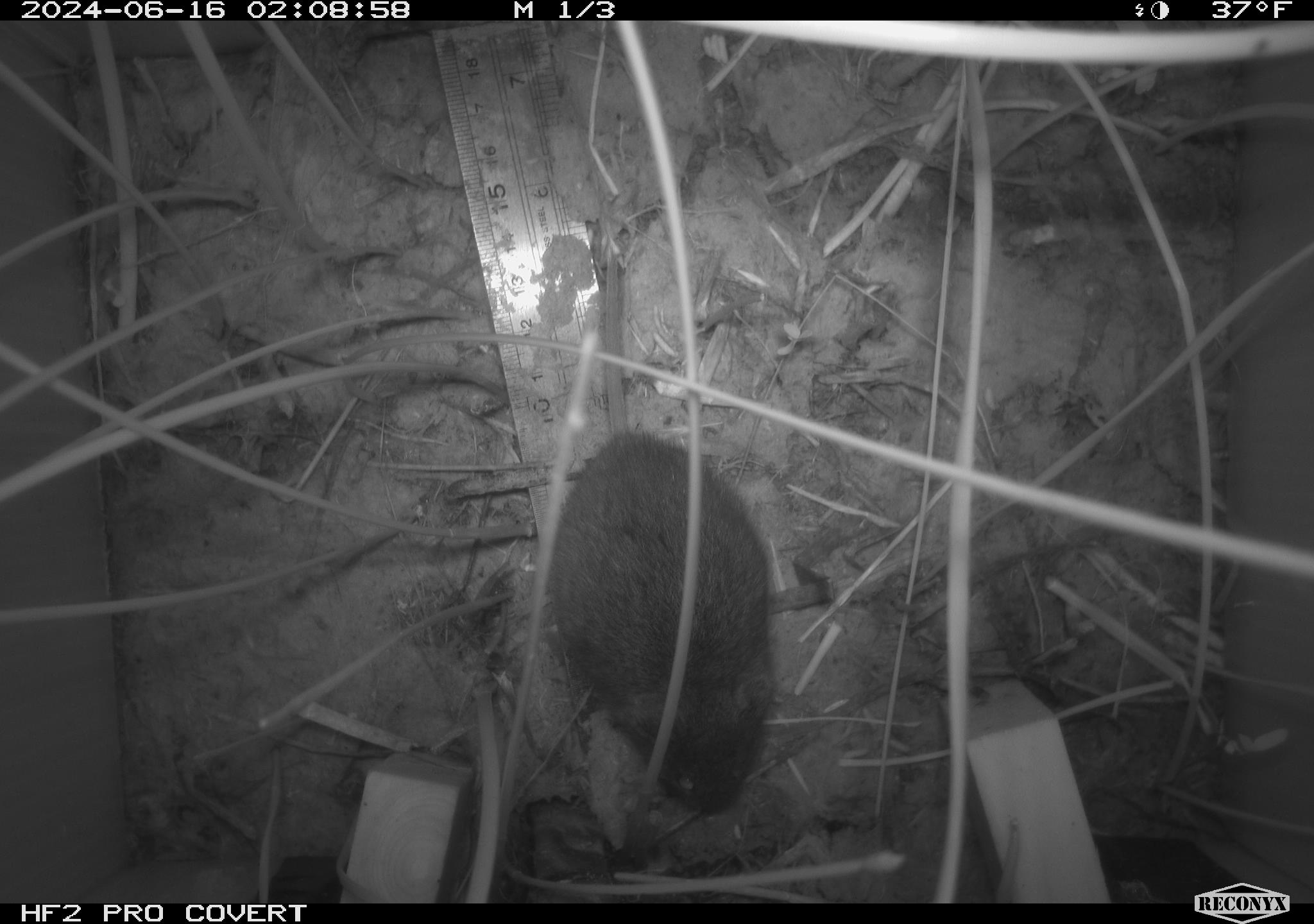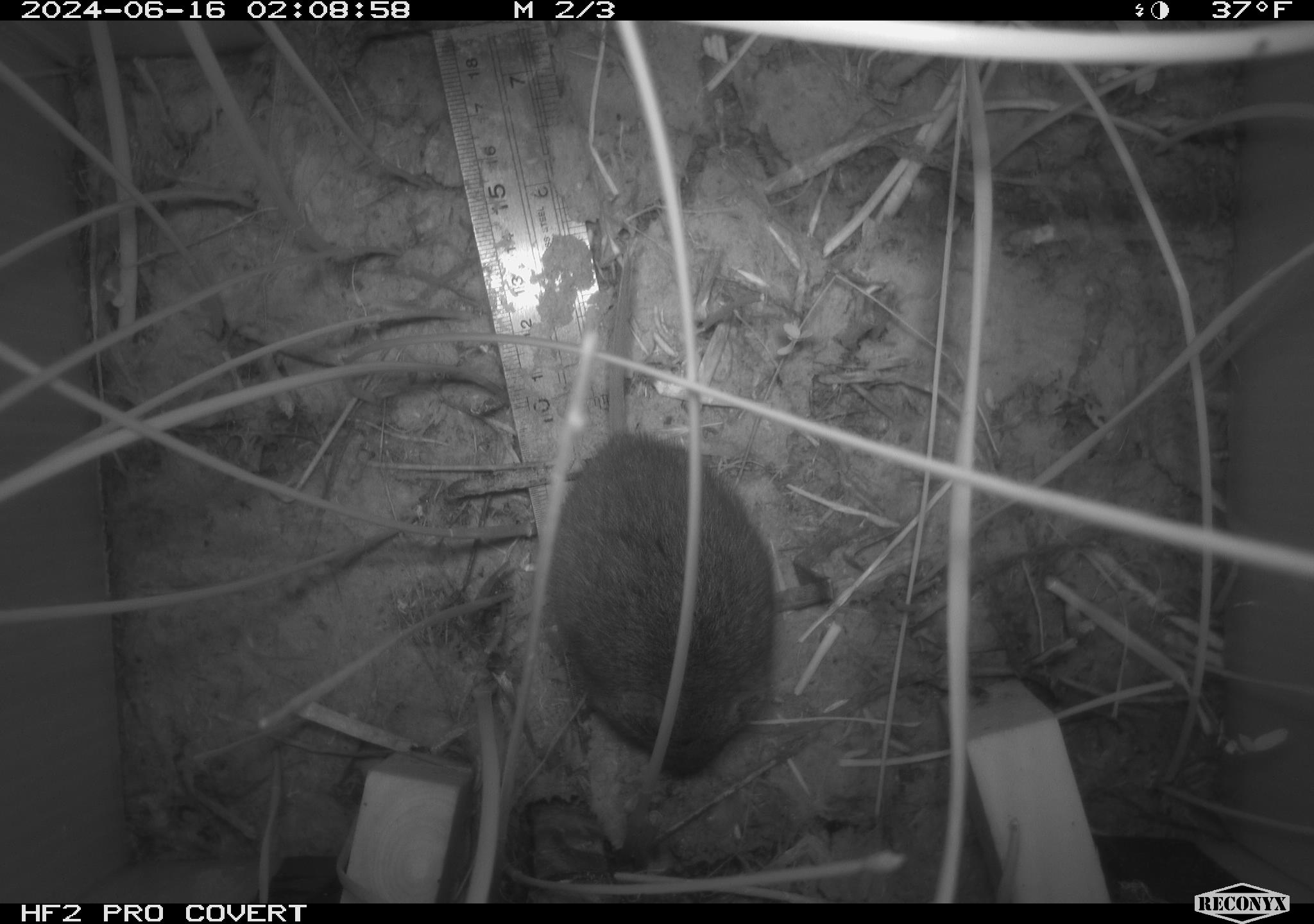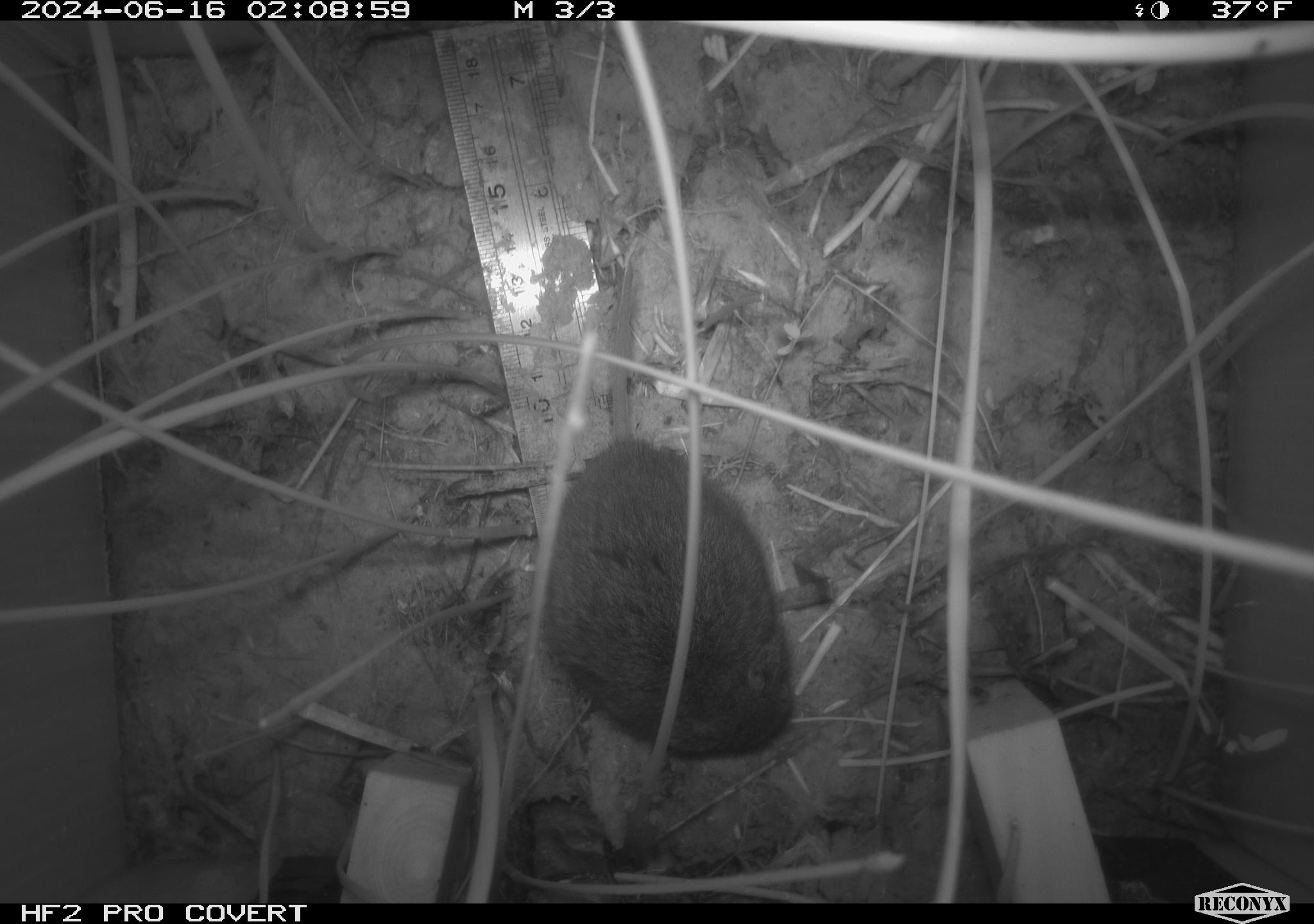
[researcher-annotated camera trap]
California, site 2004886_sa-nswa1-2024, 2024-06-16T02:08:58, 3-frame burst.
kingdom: Animalia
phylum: Chordata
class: Mammalia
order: Rodentia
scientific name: Rodentia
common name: rodent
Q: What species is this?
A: Rodent (Rodentia).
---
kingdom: Animalia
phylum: Chordata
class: Mammalia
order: Rodentia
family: Cricetidae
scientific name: Arvicolinae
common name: voles, lemmings, and muskrats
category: arvicolinae subfamily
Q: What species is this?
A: Arvicolinae subfamily (voles, lemmings, and muskrats) (Arvicolinae).